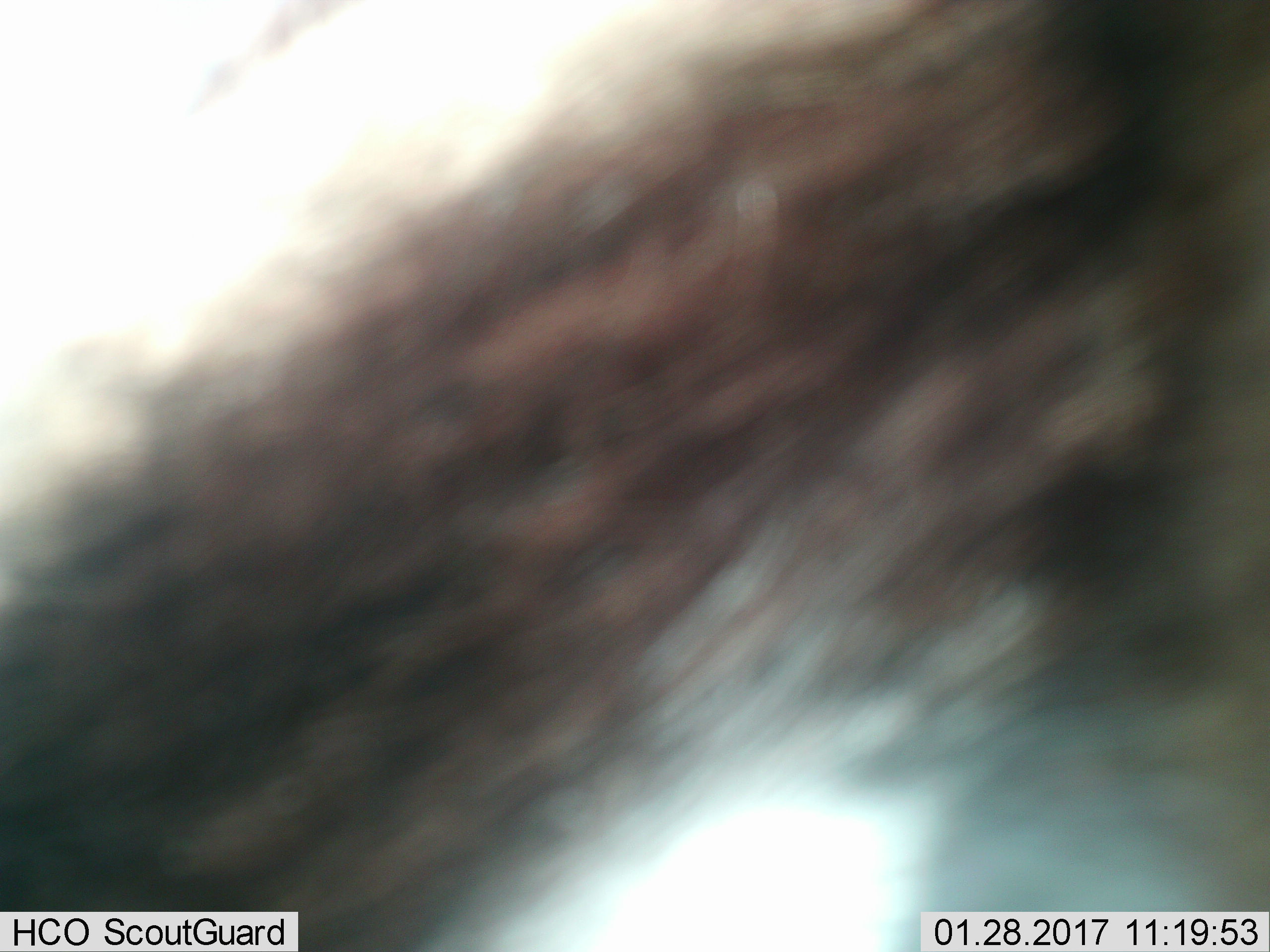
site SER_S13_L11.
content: unidentified animal